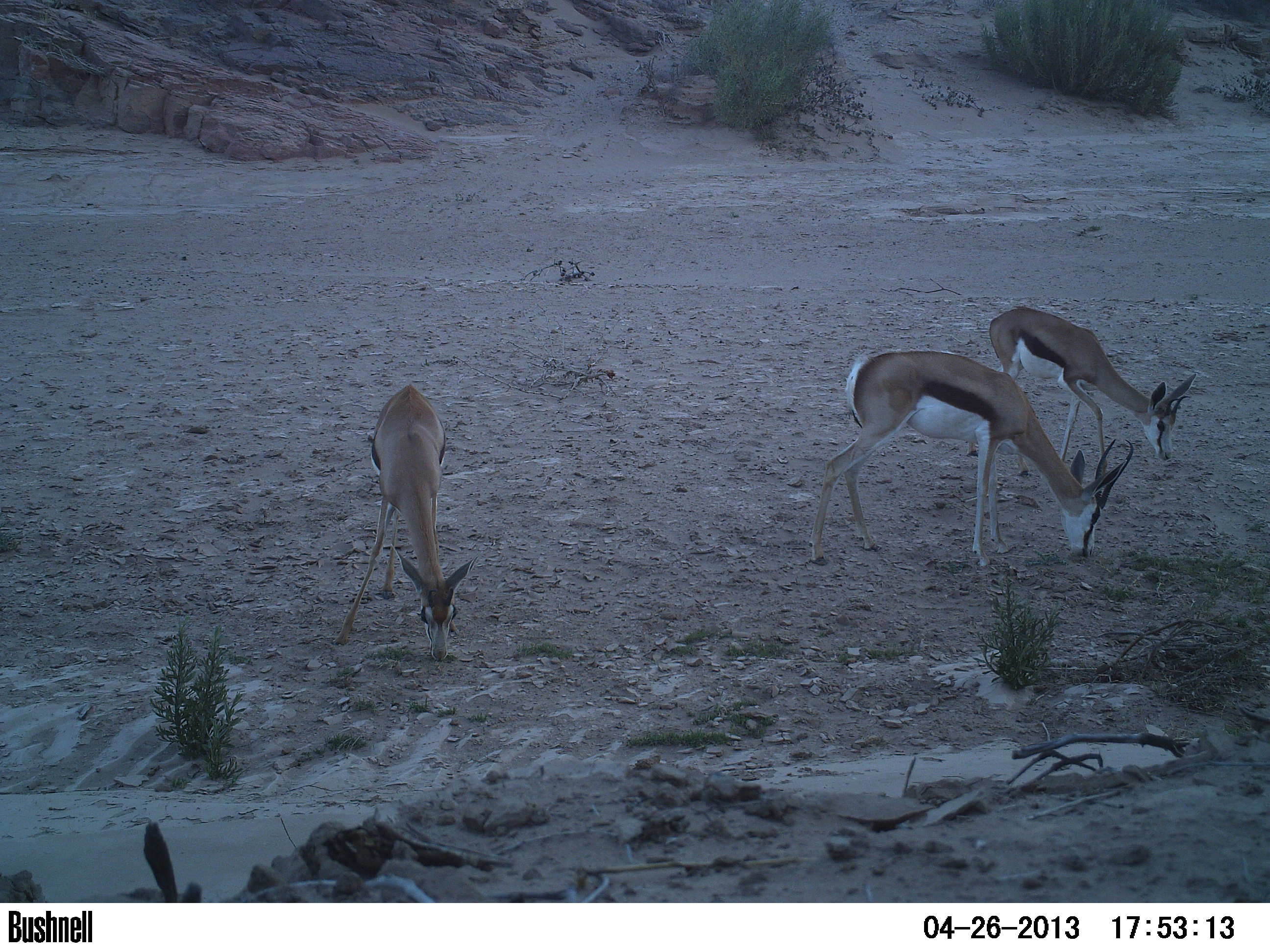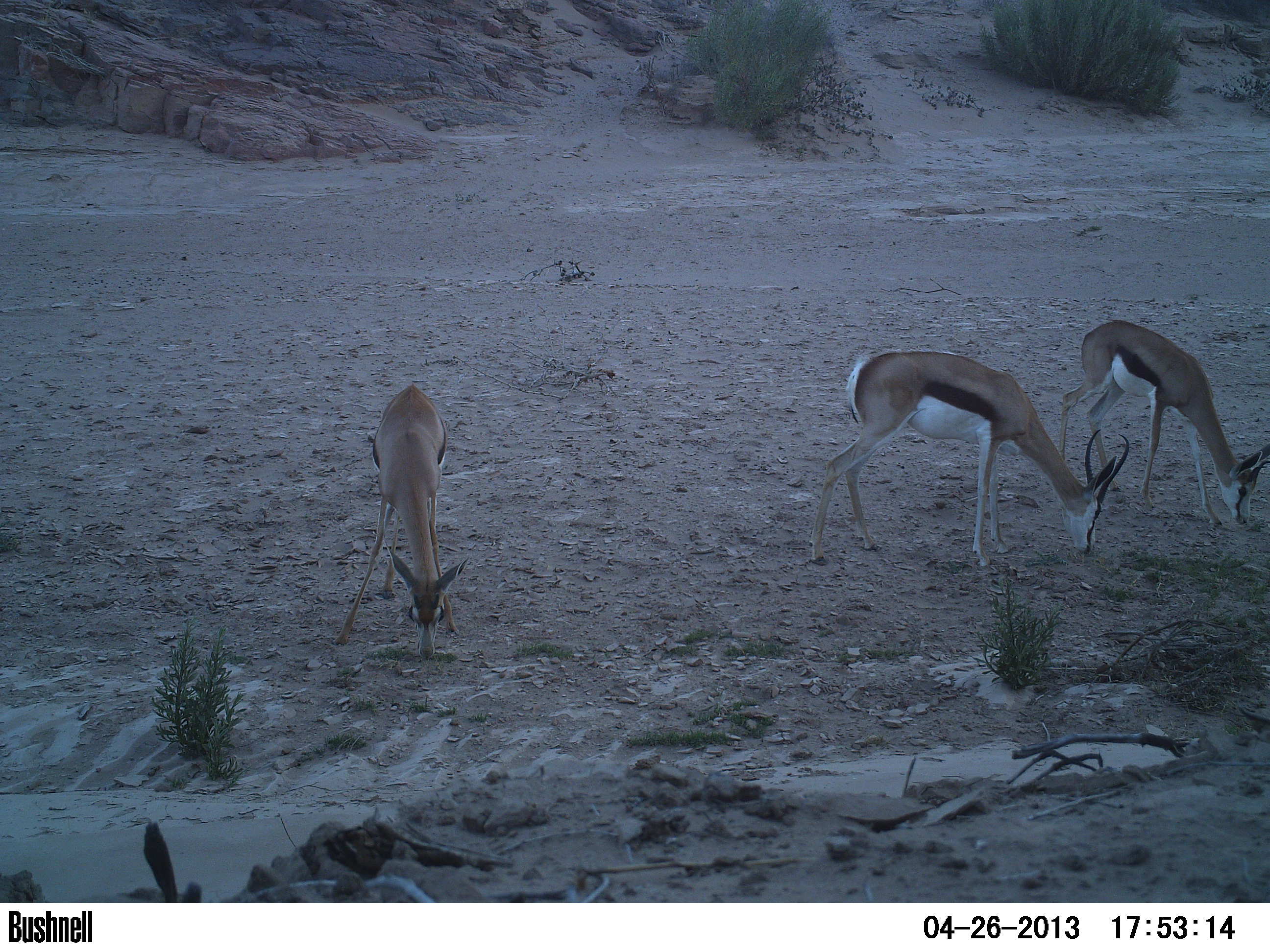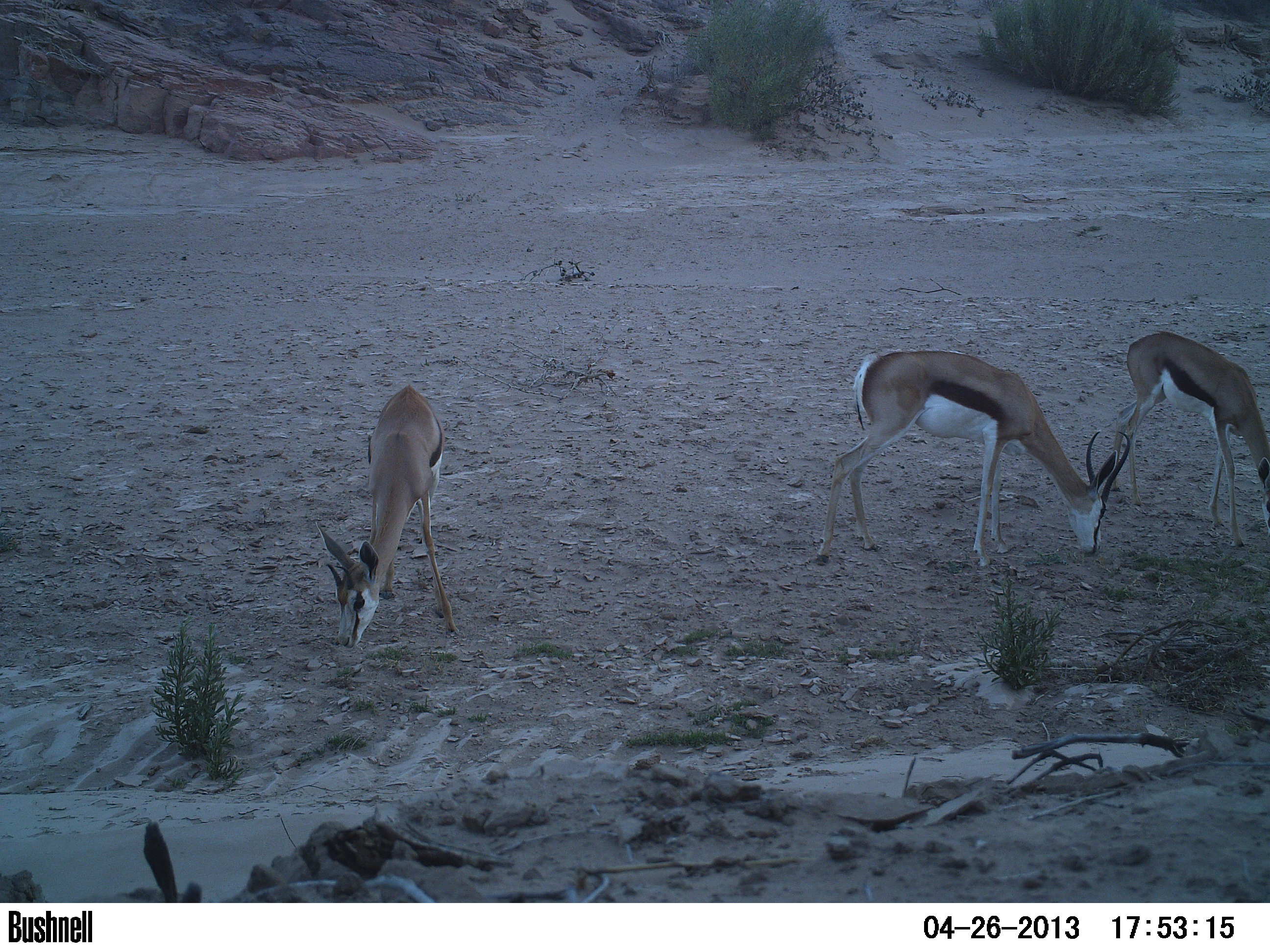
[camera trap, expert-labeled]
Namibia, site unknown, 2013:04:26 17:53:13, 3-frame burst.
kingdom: Animalia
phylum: Chordata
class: Mammalia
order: Artiodactyla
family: Bovidae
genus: Antidorcas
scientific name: Antidorcas marsupialis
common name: springbok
Antidorcas marsupialis (springbok).